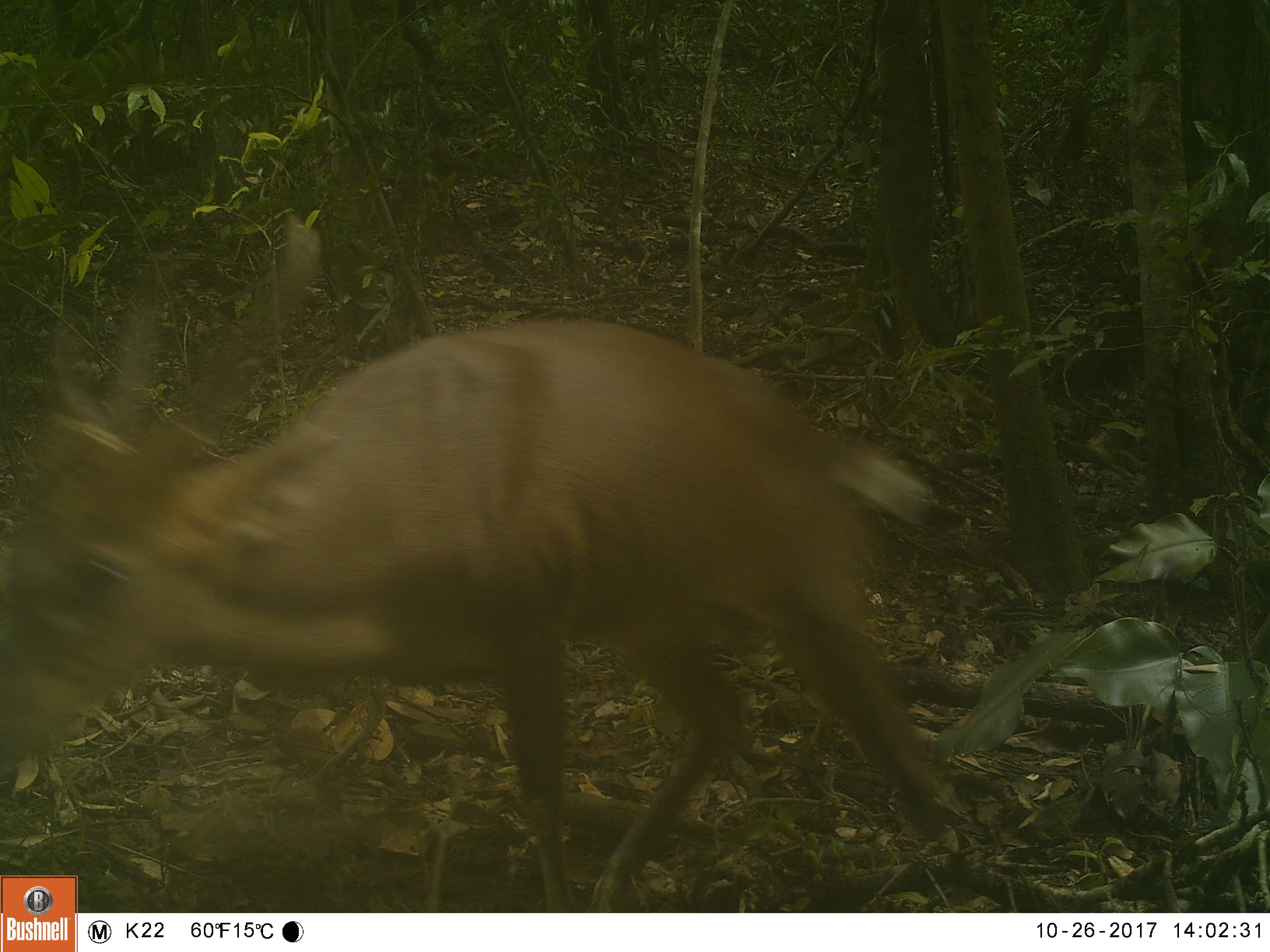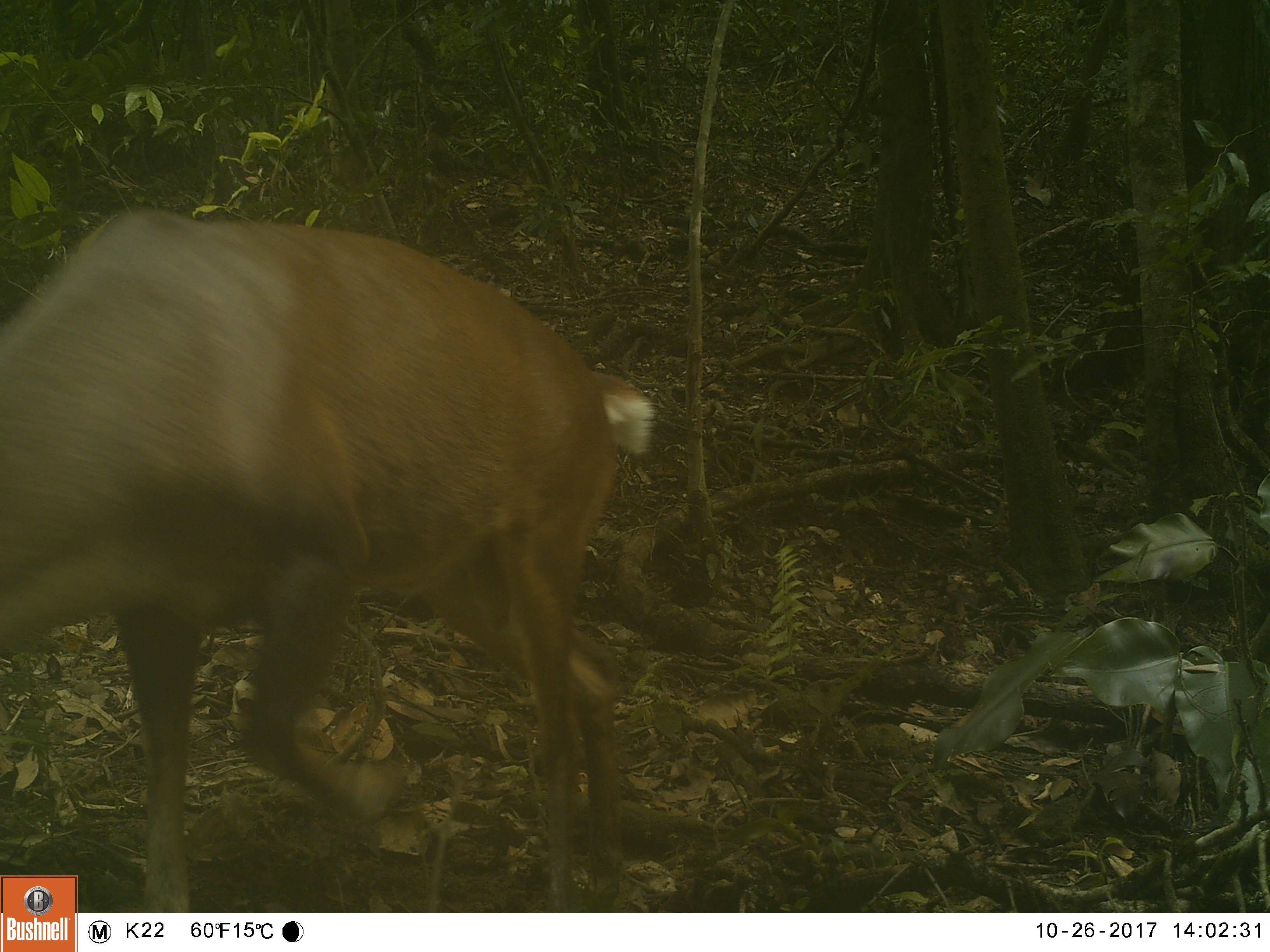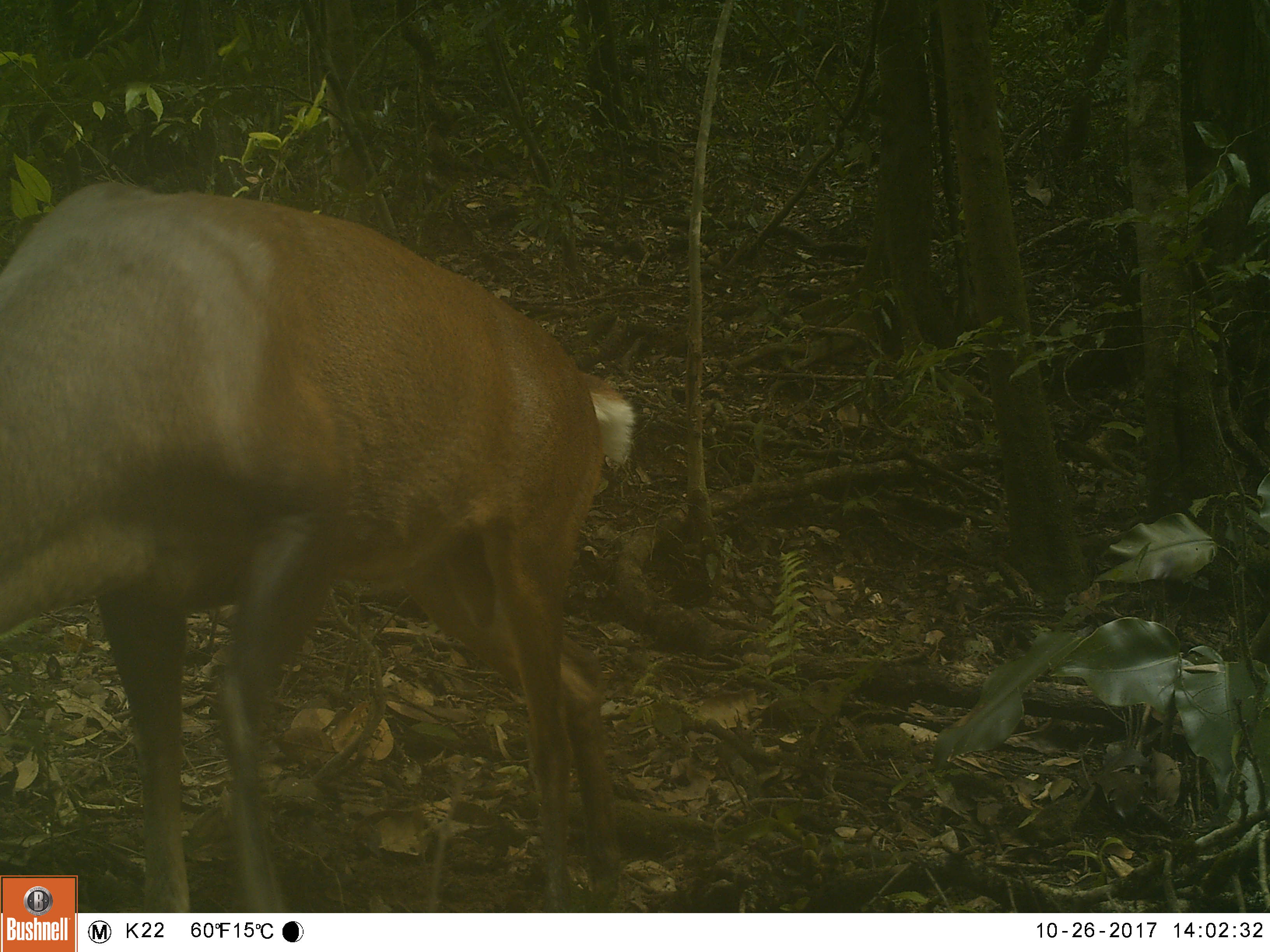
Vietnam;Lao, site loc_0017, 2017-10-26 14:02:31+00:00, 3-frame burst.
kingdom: Animalia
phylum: Chordata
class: Mammalia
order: Artiodactyla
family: Cervidae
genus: Muntiacus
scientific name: Muntiacus vuquangensis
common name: large-antlered muntjac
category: large antlered muntjac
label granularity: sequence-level